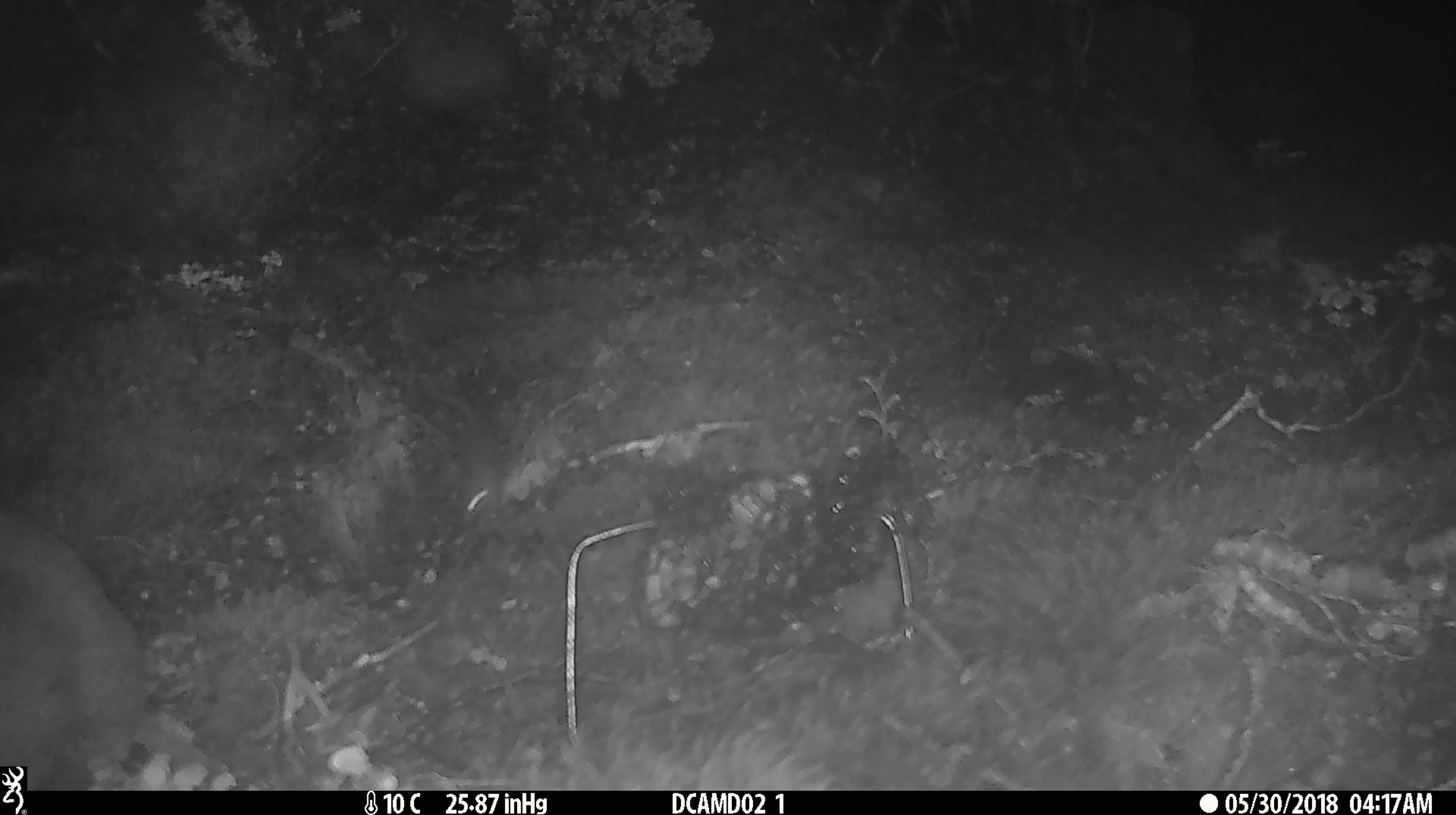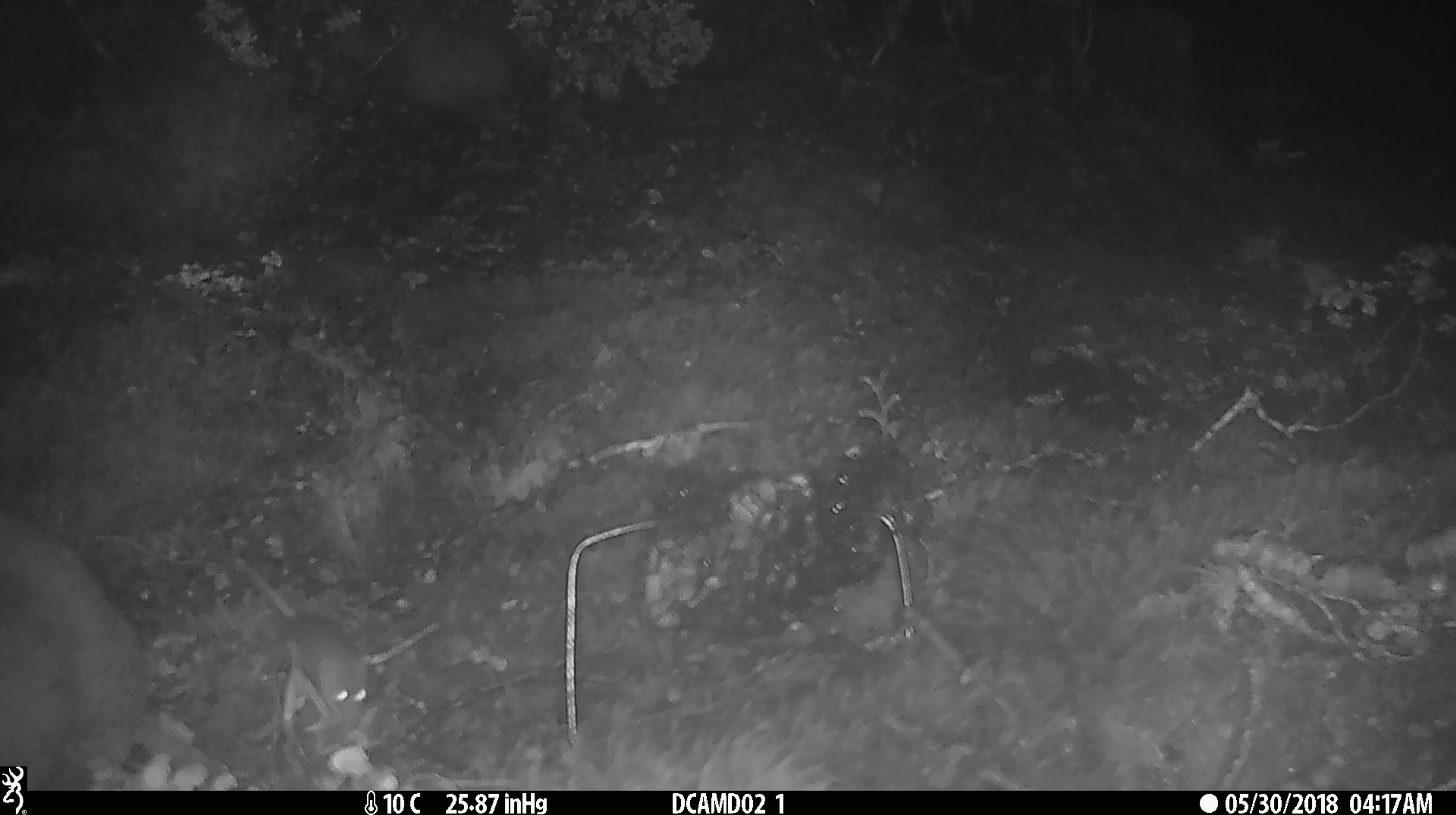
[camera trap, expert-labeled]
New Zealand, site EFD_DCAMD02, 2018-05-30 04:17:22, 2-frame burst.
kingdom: Animalia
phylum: Chordata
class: Mammalia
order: Rodentia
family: Muridae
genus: Mus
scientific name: Mus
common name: mouse